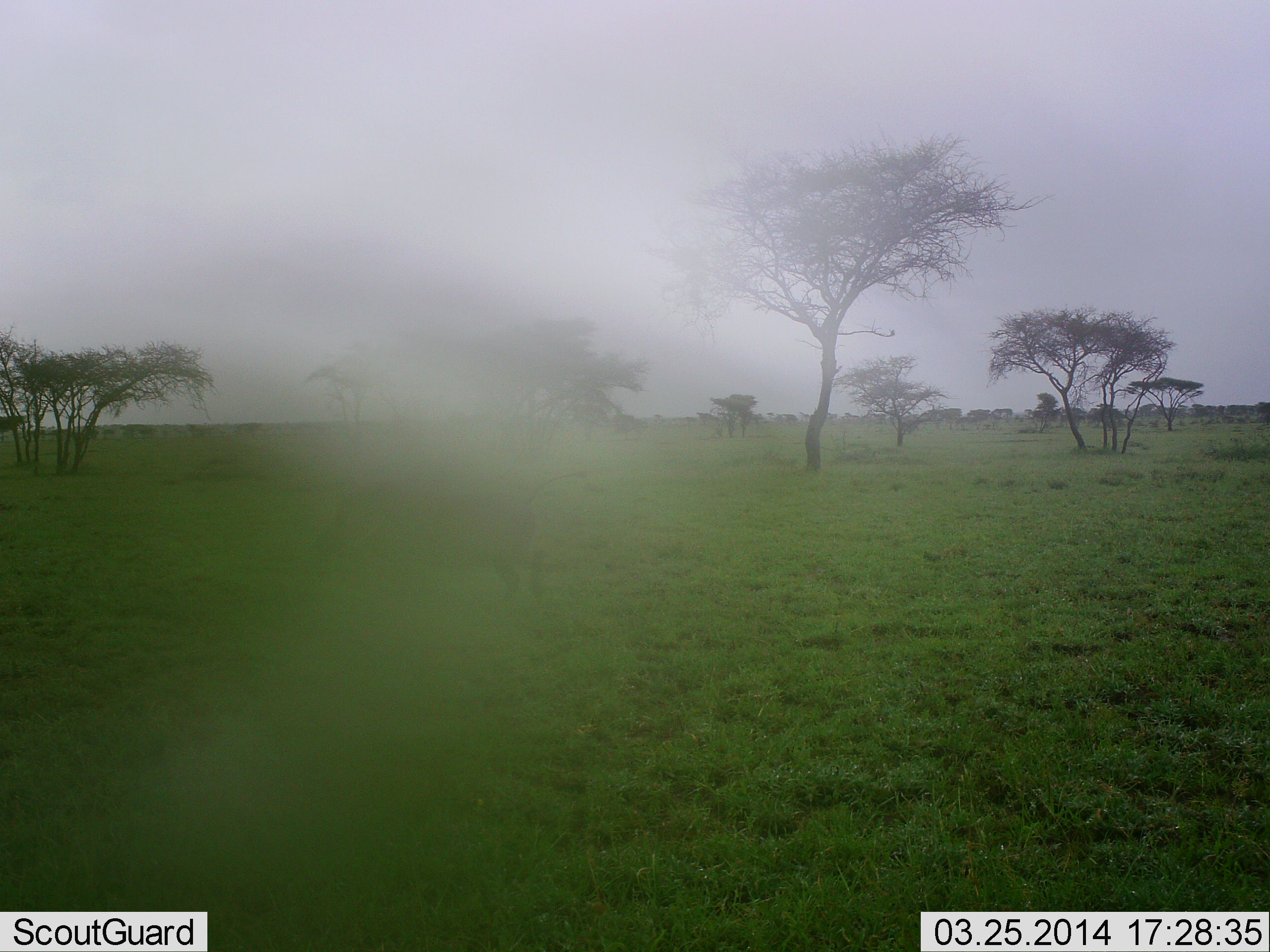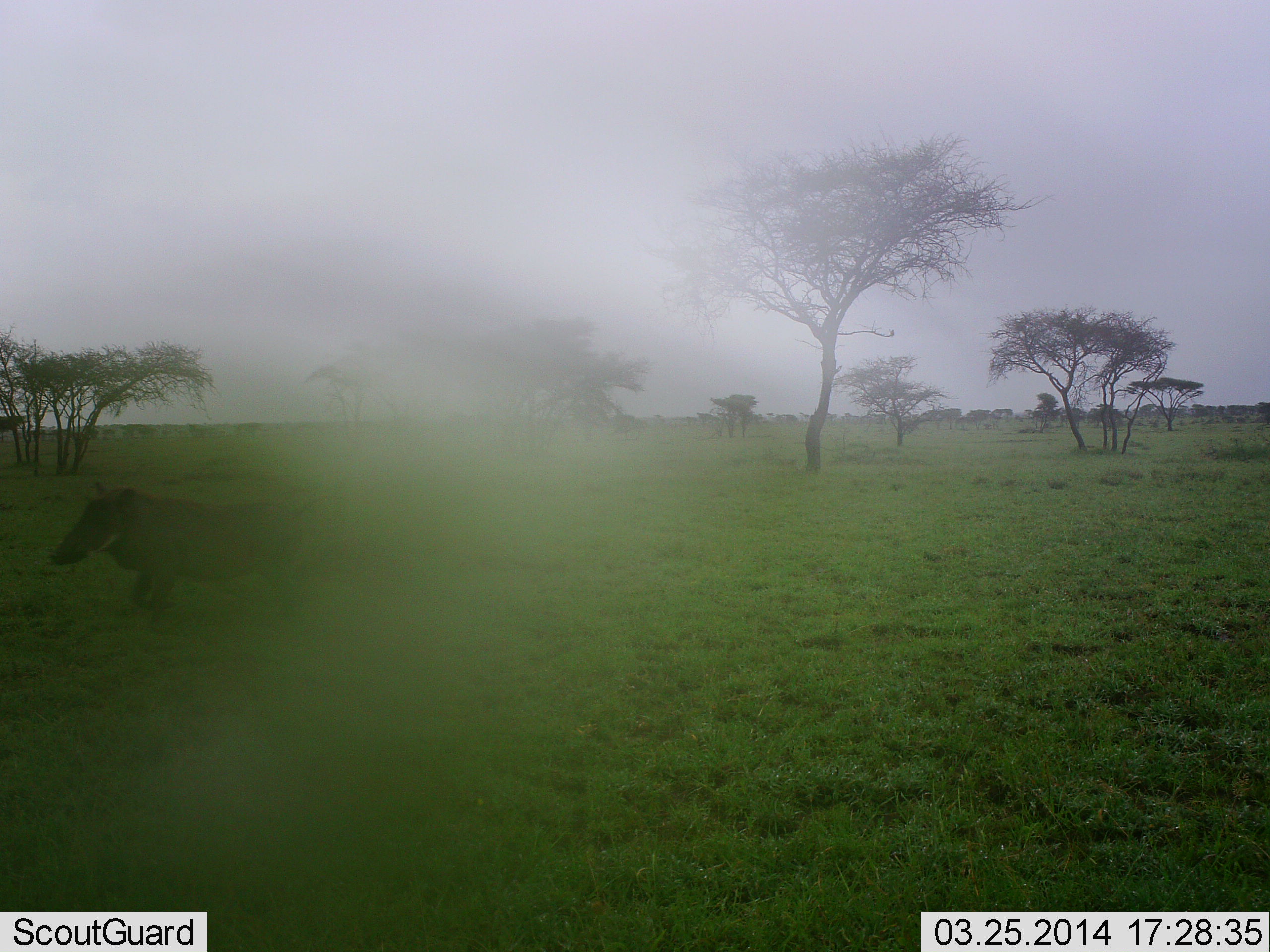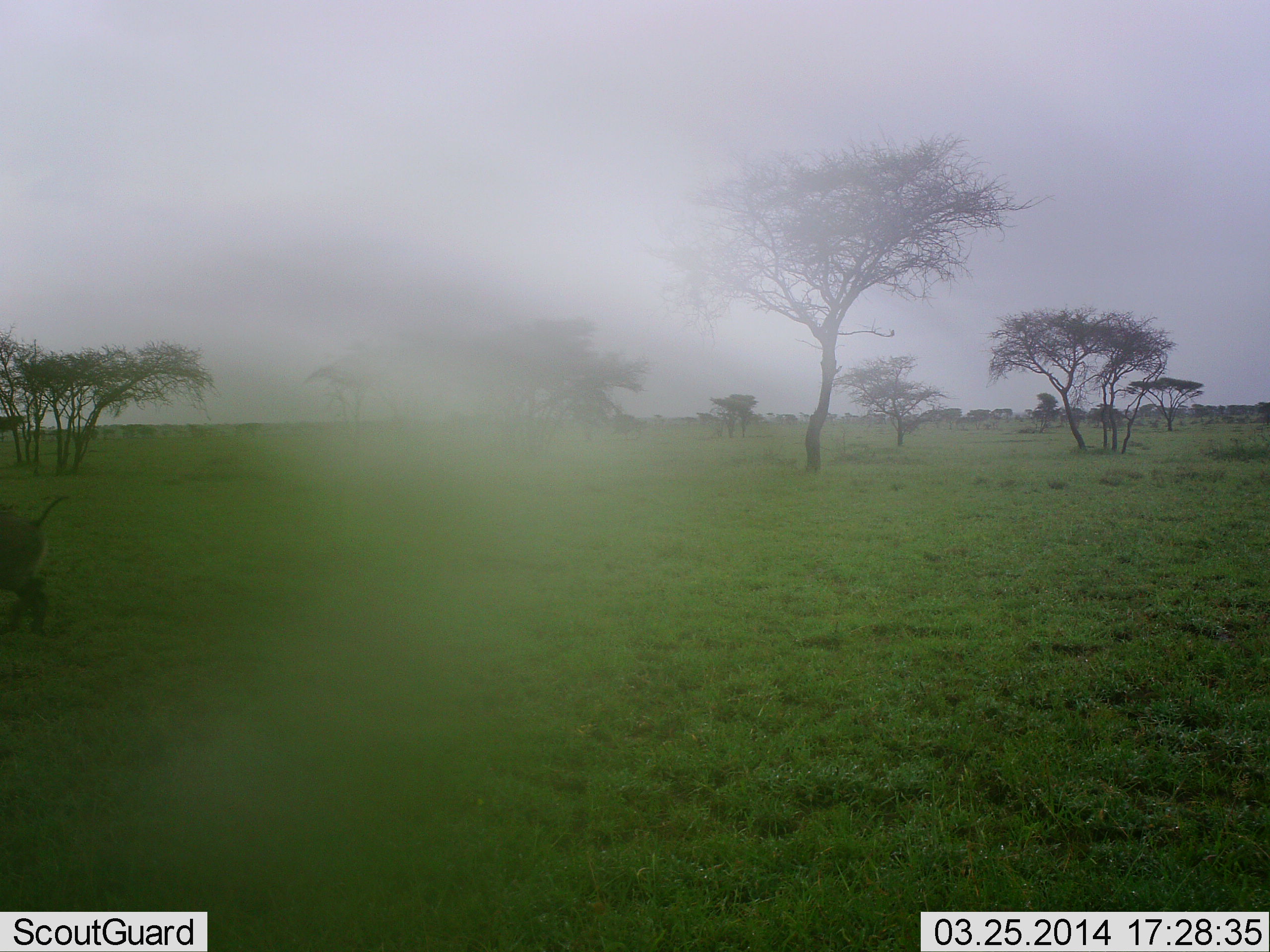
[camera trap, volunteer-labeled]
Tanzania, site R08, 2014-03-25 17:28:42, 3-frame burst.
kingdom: Animalia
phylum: Chordata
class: Mammalia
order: Artiodactyla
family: Suidae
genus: Phacochoerus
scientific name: Phacochoerus africanus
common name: warthog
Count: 1.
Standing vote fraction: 0%.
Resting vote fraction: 0%.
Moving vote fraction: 100%.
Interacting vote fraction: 0%.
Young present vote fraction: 0%.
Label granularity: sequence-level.